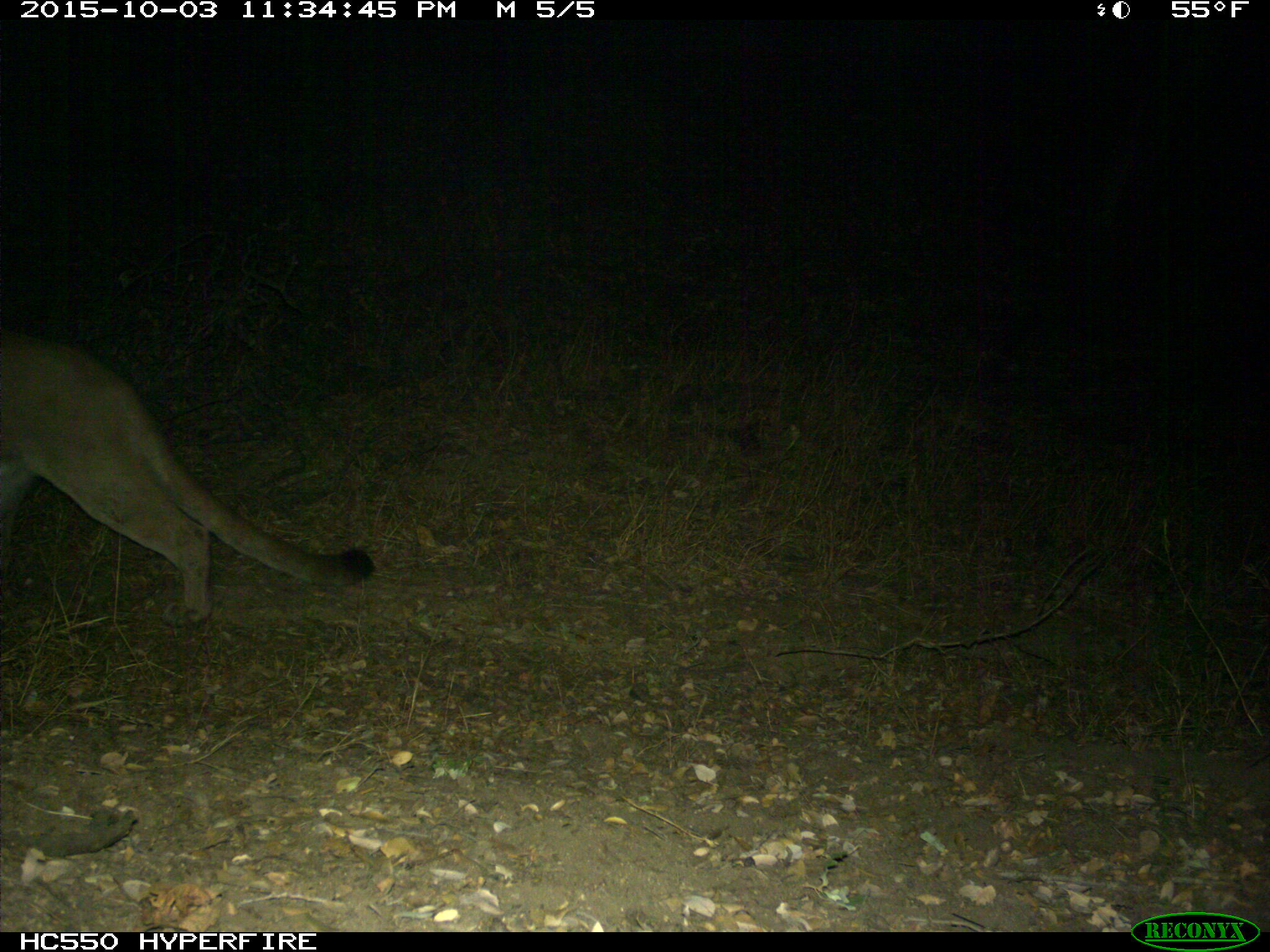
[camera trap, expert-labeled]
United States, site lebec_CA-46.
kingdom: Animalia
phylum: Chordata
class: Mammalia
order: Carnivora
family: Felidae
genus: Puma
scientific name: Puma concolor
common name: mountain lion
Puma concolor (mountain lion).